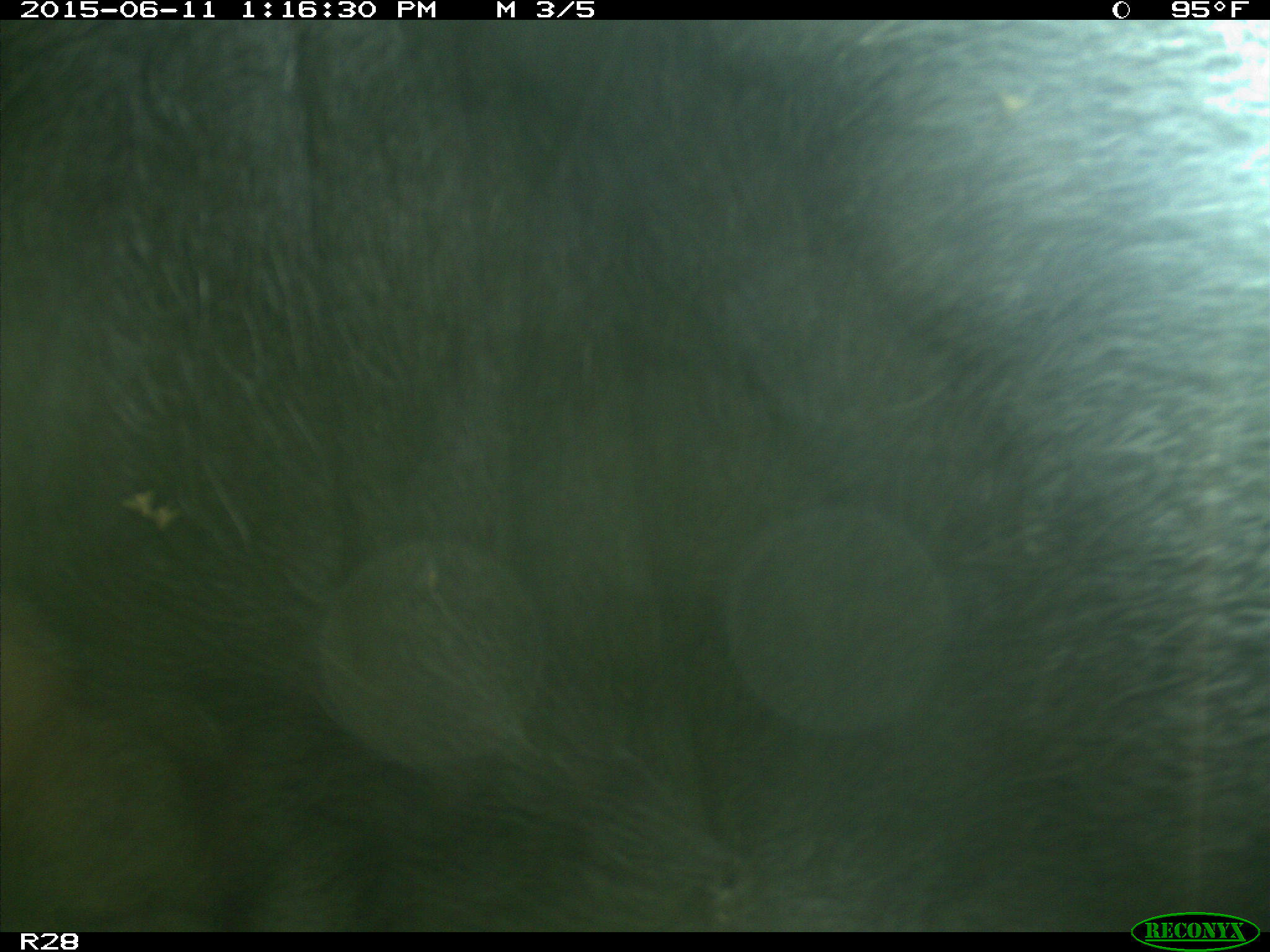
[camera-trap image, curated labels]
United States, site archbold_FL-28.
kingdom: Animalia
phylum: Chordata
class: Mammalia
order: Artiodactyla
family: Bovidae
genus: Bos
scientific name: Bos taurus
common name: domestic cow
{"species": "Bos taurus (domestic cow)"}